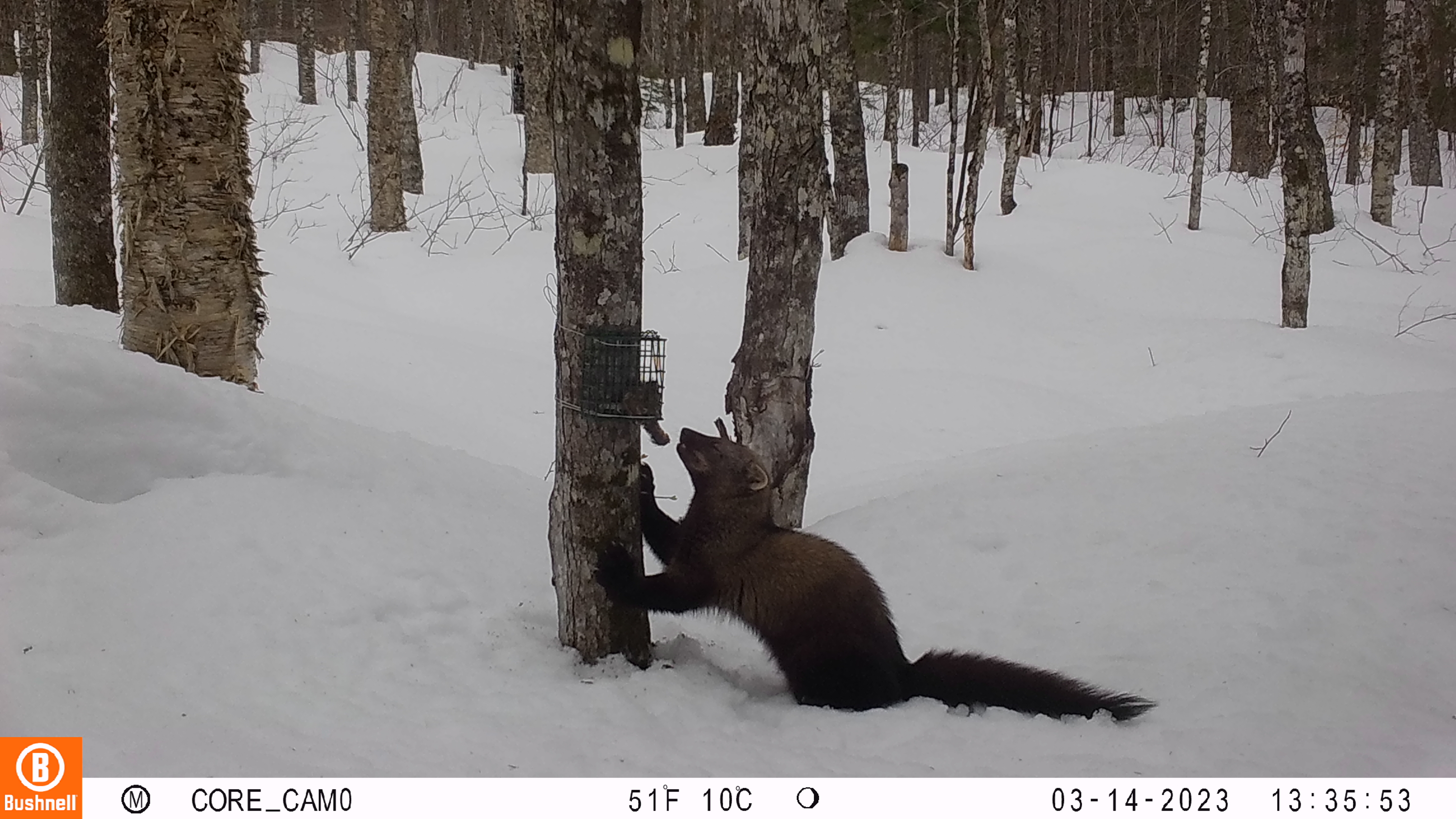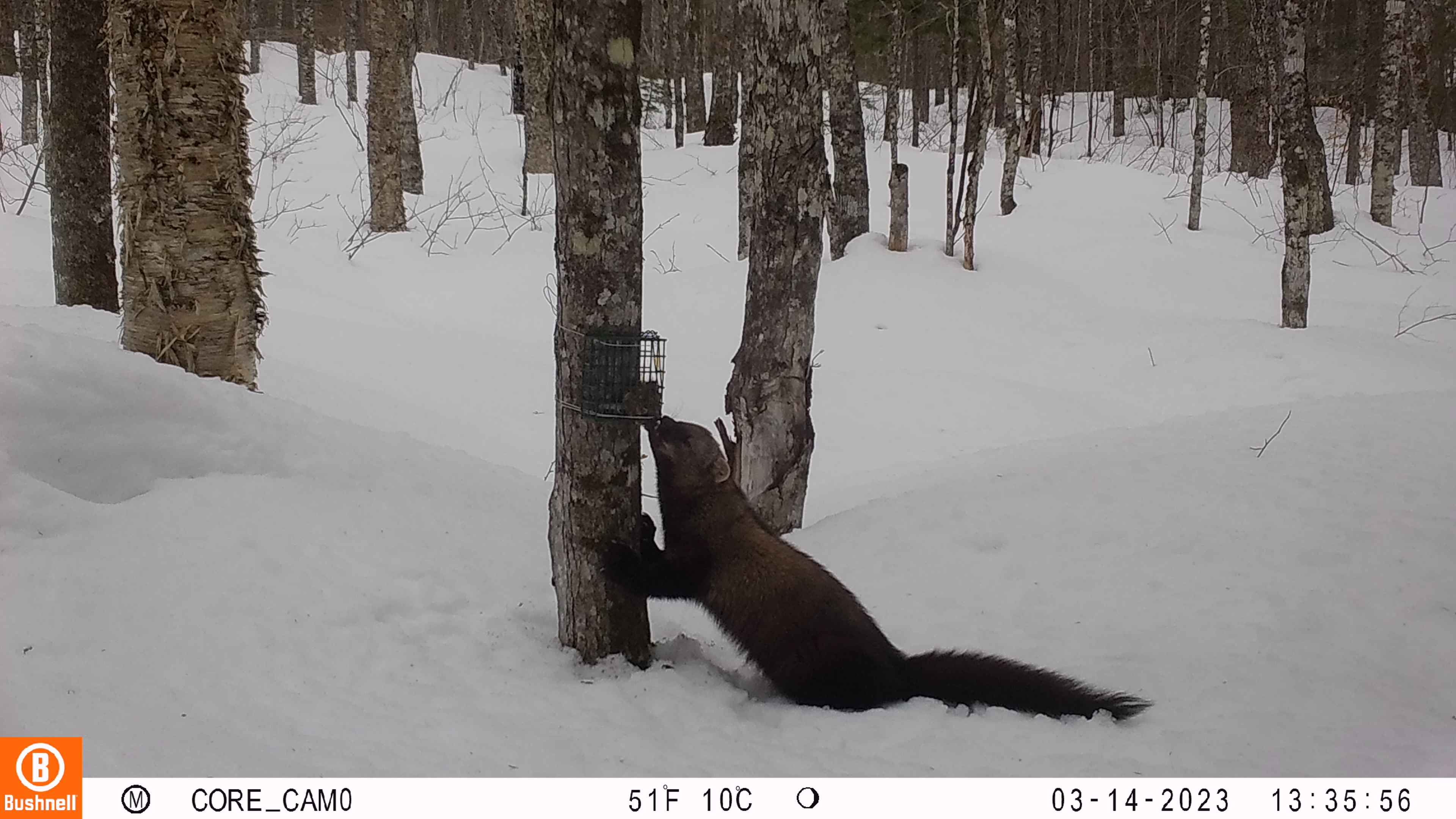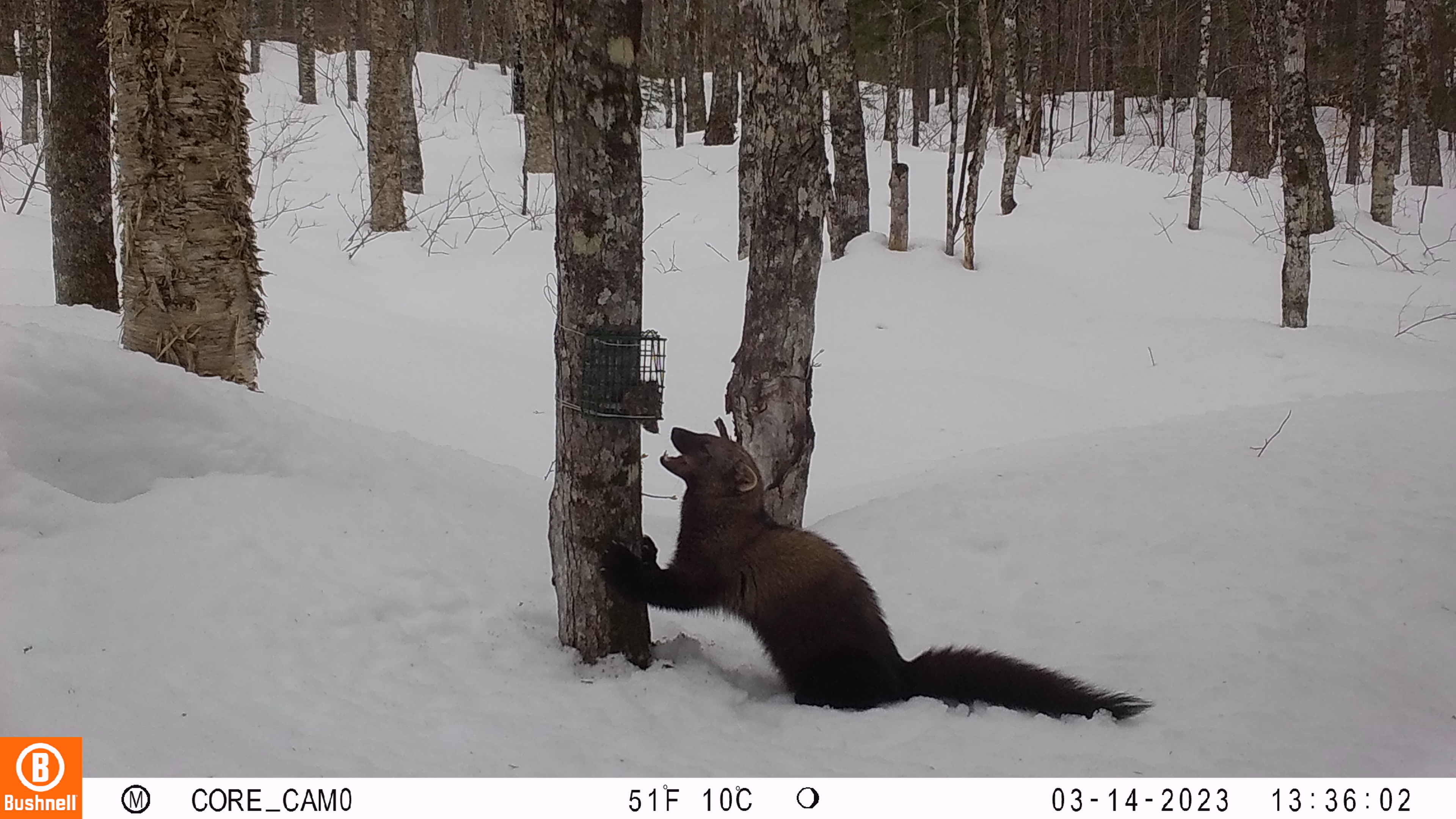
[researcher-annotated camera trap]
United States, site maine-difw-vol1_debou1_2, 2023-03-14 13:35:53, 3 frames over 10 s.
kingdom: Animalia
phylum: Chordata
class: Mammalia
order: Carnivora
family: Mustelidae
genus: Pekania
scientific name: Pekania pennanti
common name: fisher